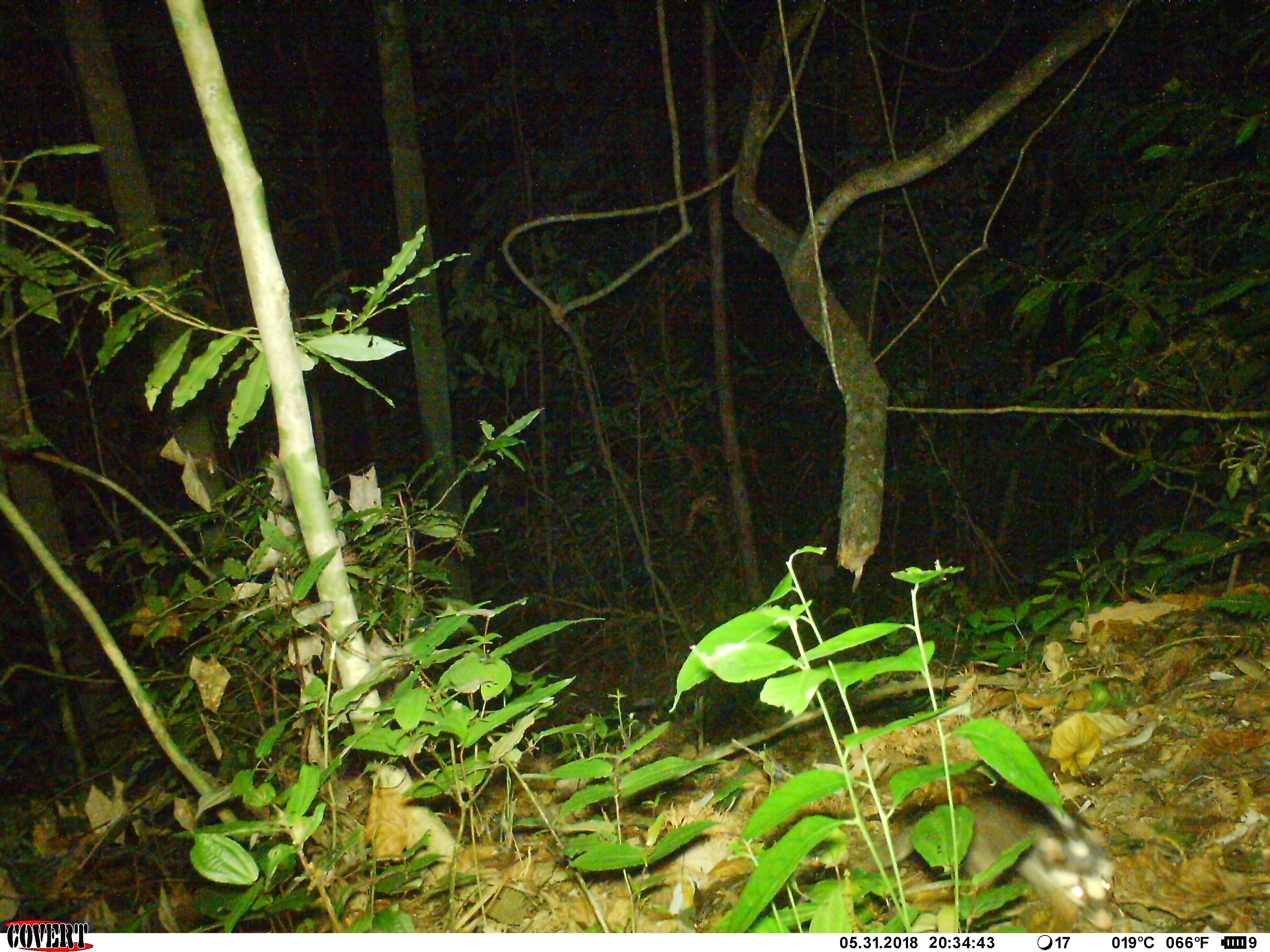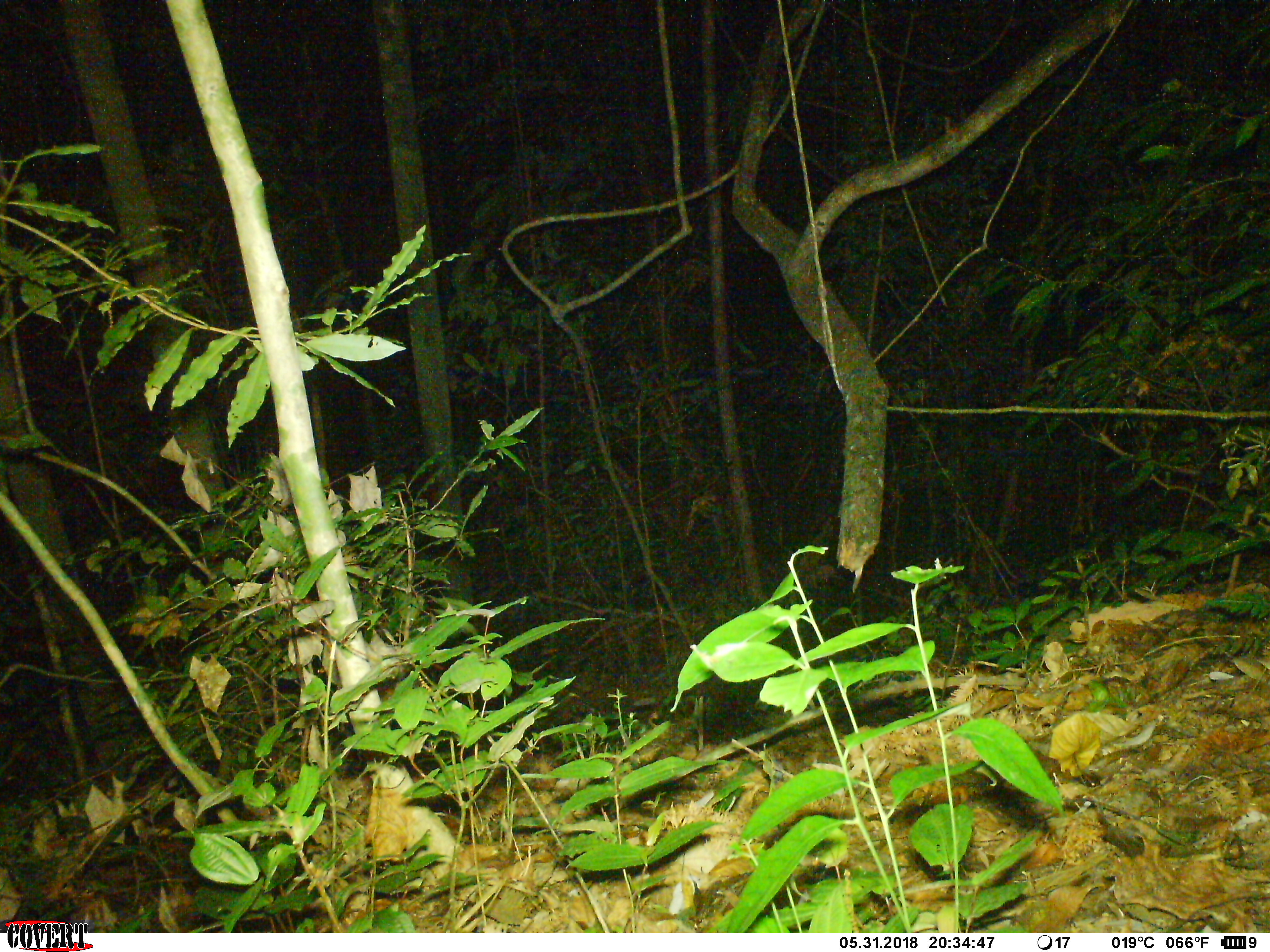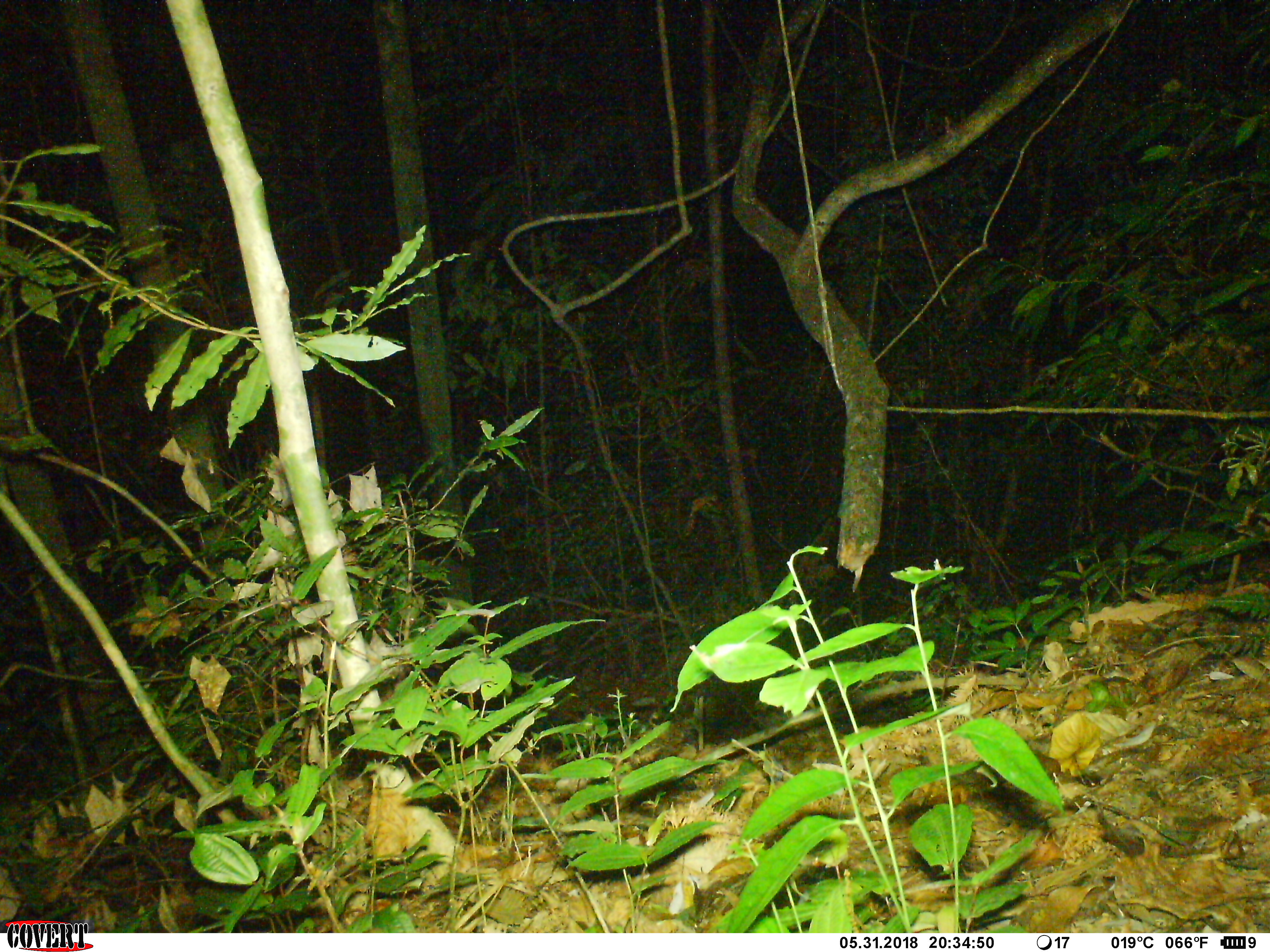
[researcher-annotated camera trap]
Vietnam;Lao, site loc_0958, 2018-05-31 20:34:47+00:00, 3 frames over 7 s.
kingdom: Animalia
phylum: Chordata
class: Mammalia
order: Carnivora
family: Mustelidae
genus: Melogale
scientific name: Melogale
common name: ferret badger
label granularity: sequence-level